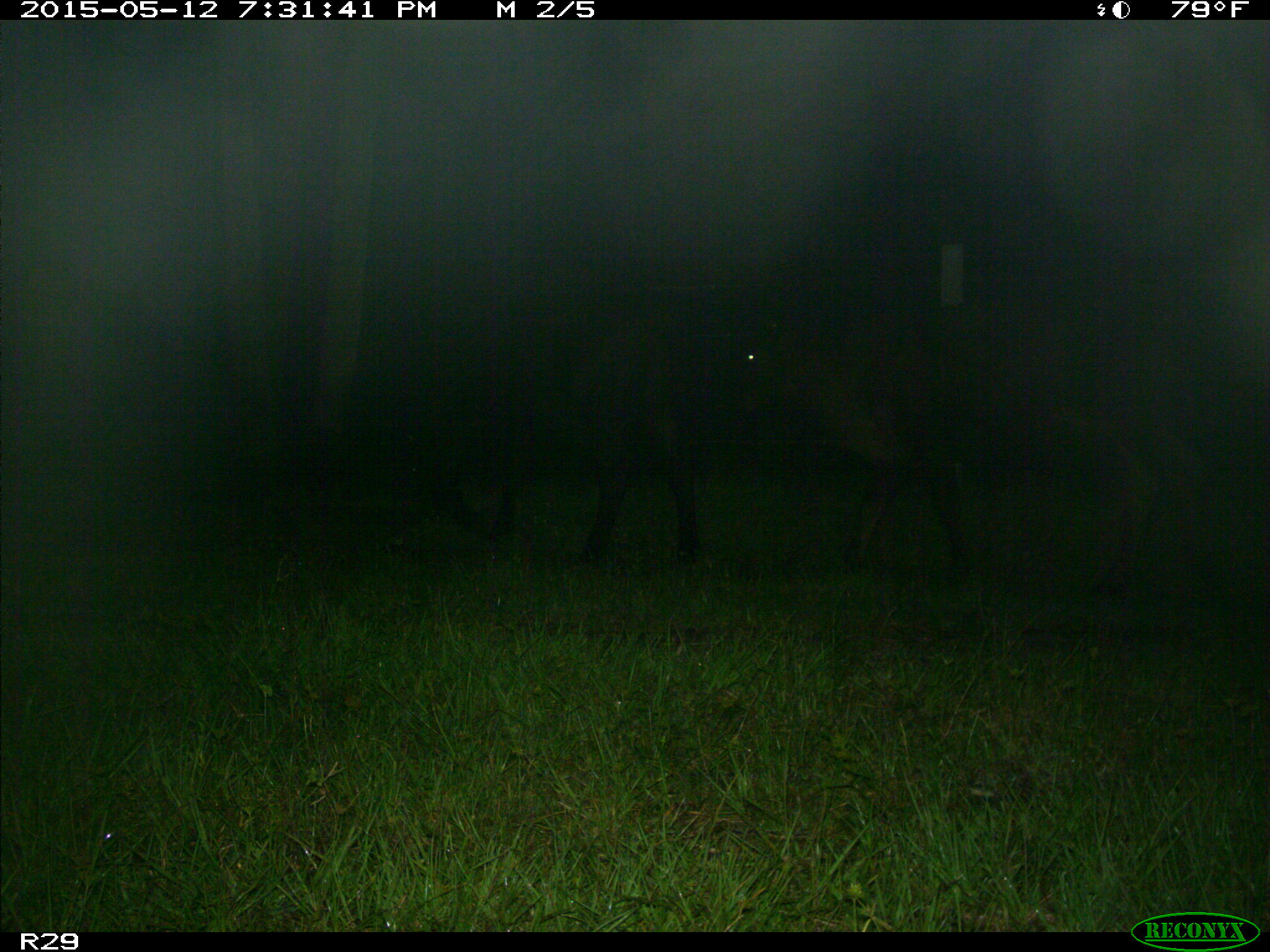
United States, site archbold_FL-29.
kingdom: Animalia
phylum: Chordata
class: Mammalia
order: Artiodactyla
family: Bovidae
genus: Bos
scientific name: Bos taurus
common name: domestic cow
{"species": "Bos taurus (domestic cow)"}